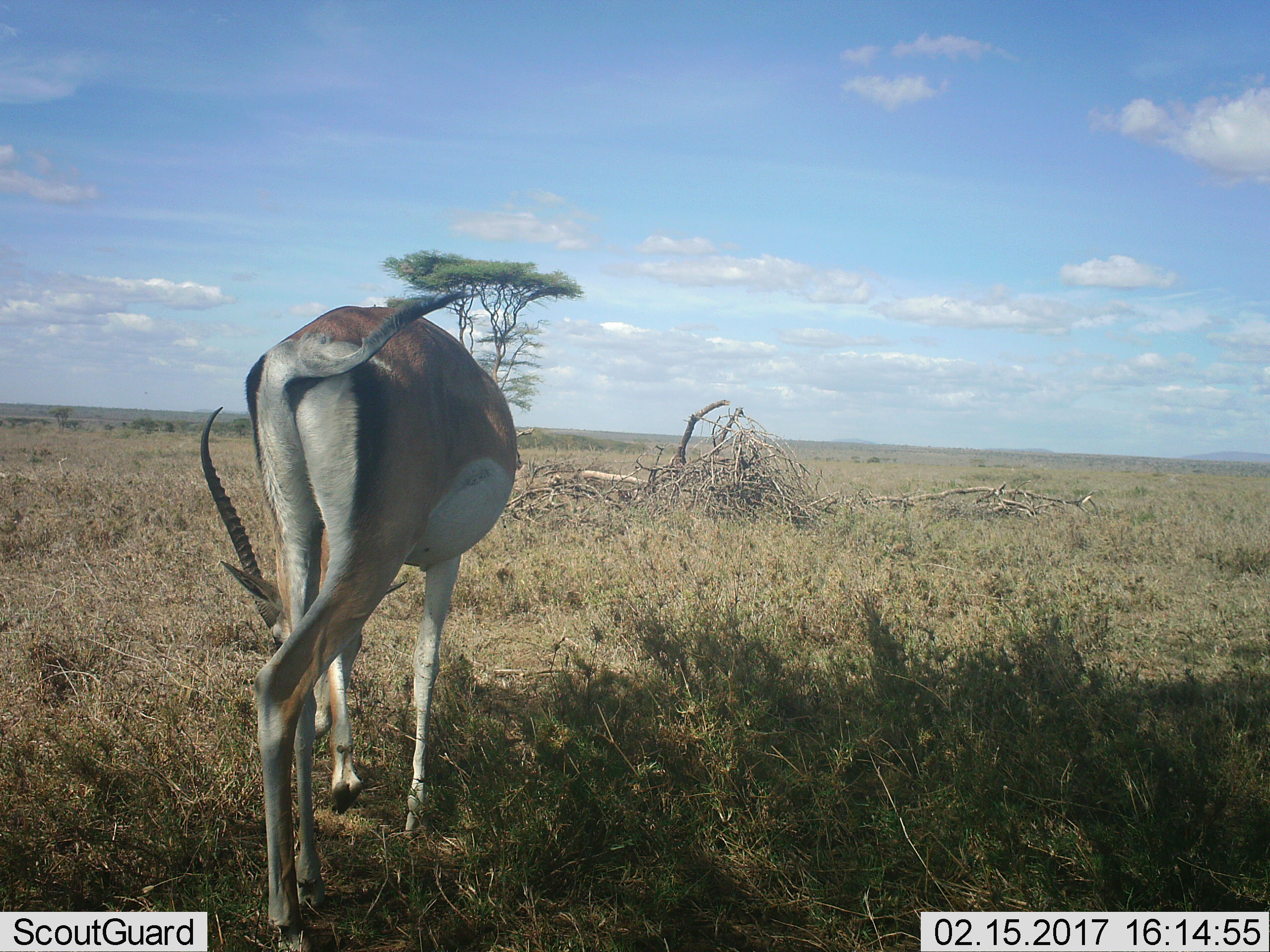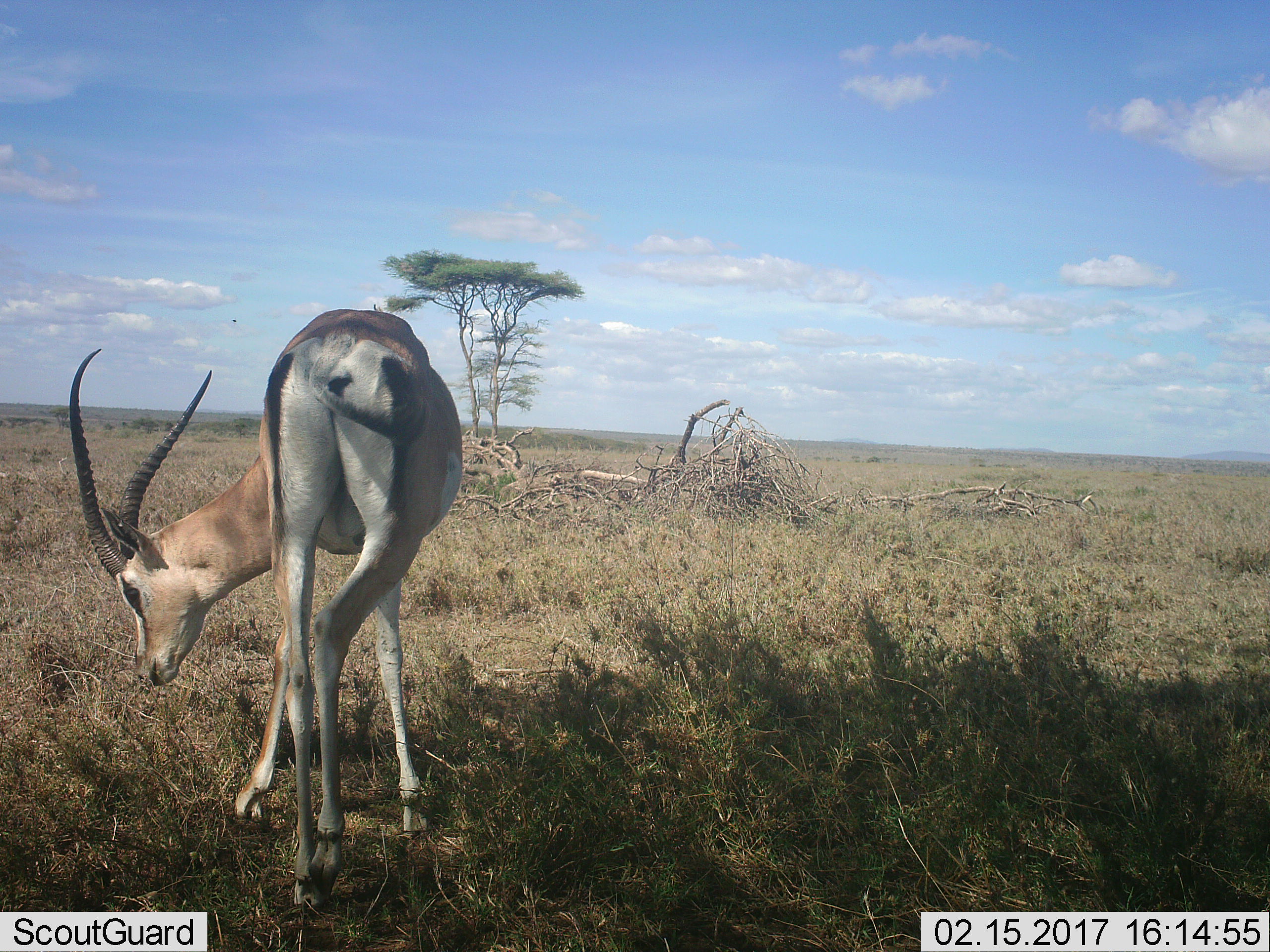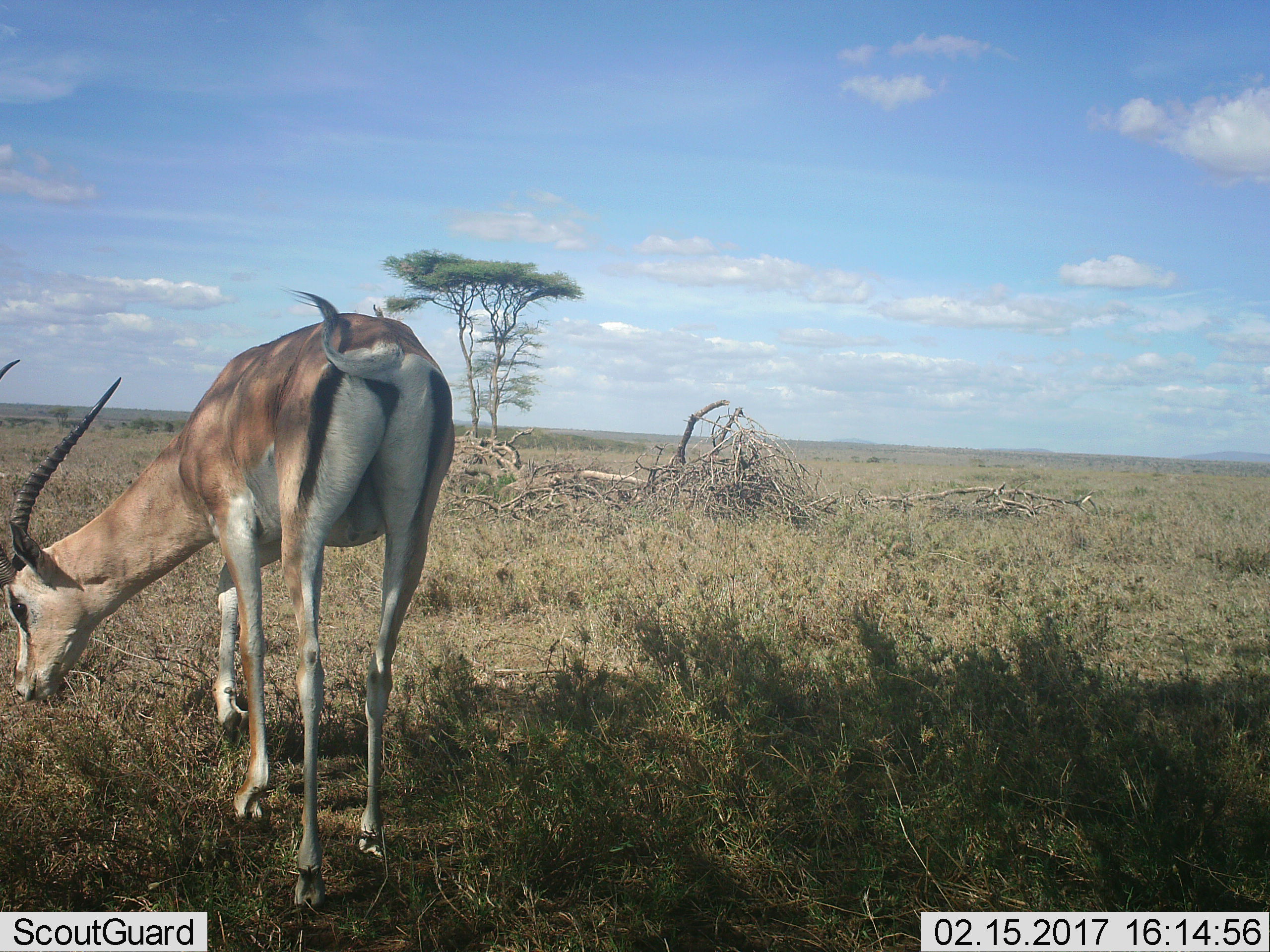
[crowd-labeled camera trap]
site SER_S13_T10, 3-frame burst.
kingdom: Animalia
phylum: Chordata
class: Mammalia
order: Artiodactyla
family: Bovidae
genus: Nanger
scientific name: Nanger granti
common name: grant's gazelle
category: gazellegrants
Gazellegrants (grant's gazelle) (Nanger granti), count 1. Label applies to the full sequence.